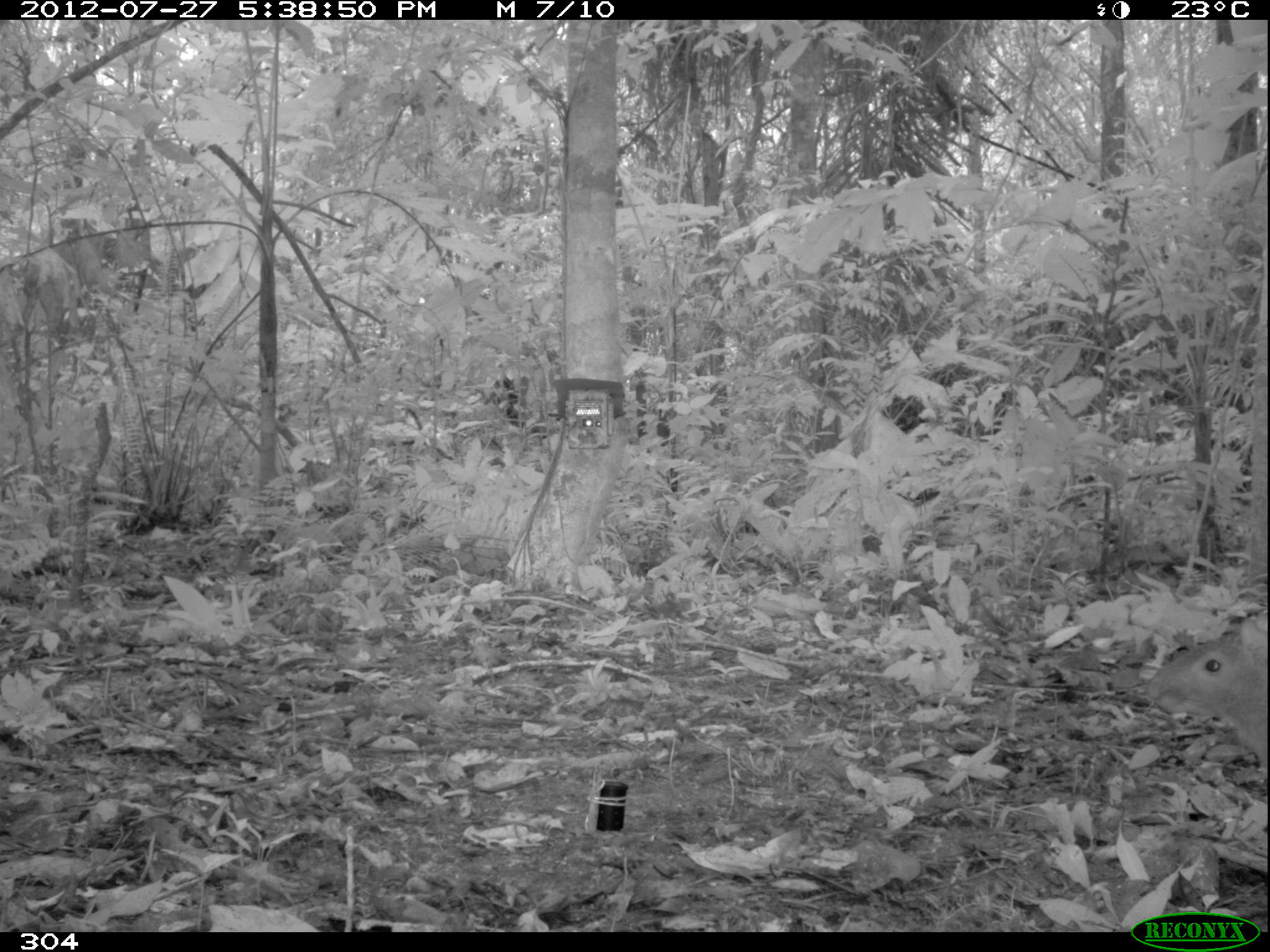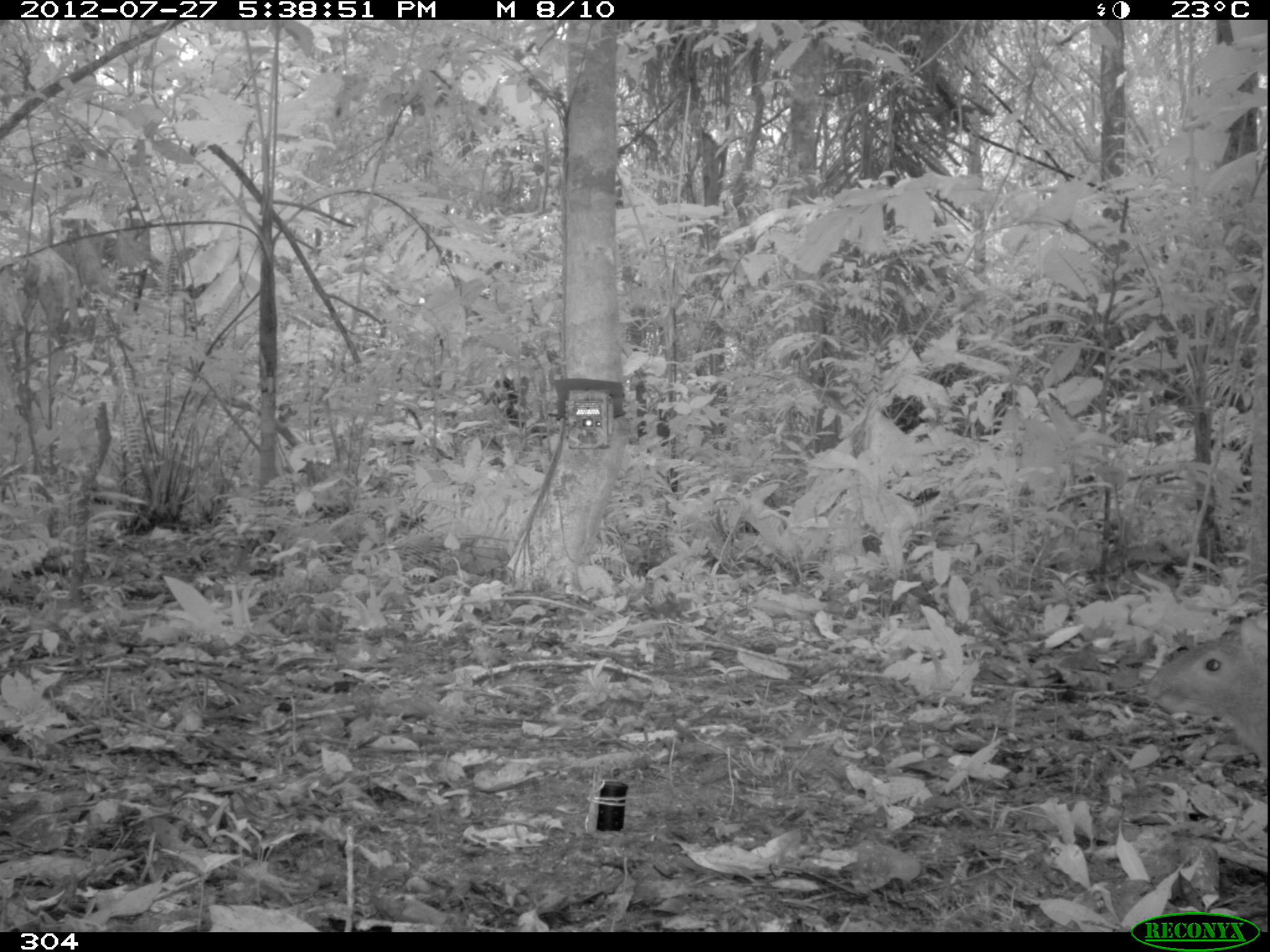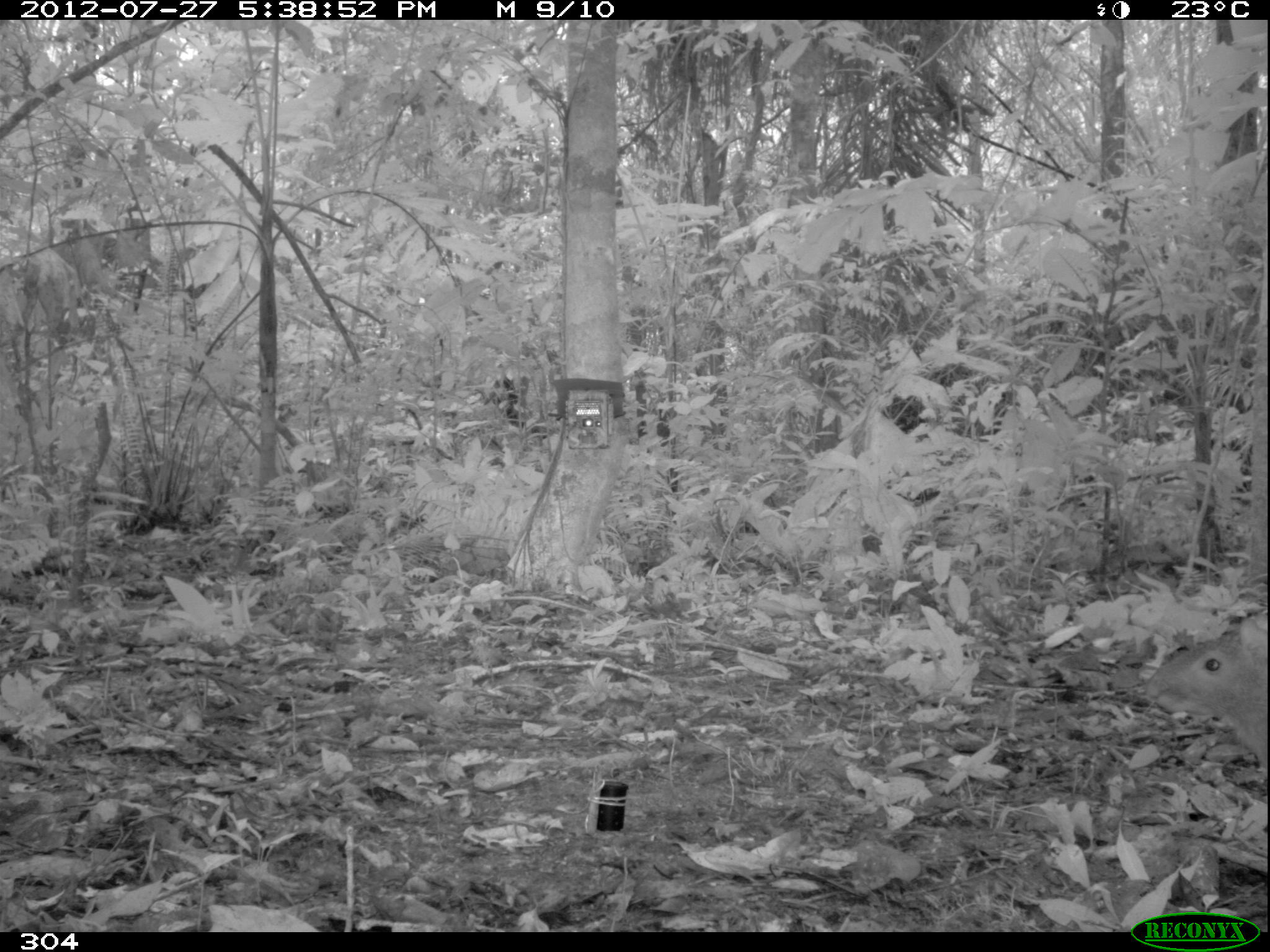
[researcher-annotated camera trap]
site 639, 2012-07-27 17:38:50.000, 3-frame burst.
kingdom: Animalia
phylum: Chordata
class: Mammalia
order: Rodentia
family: Dasyproctidae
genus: Dasyprocta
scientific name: Dasyprocta punctata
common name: central american agouti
Dasyprocta punctata (central american agouti).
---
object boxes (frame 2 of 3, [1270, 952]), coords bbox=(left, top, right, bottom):
dasyprocta punctata: bbox=(1141, 620, 1268, 762)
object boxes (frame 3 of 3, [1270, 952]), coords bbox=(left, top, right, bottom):
dasyprocta punctata: bbox=(1132, 620, 1265, 765)